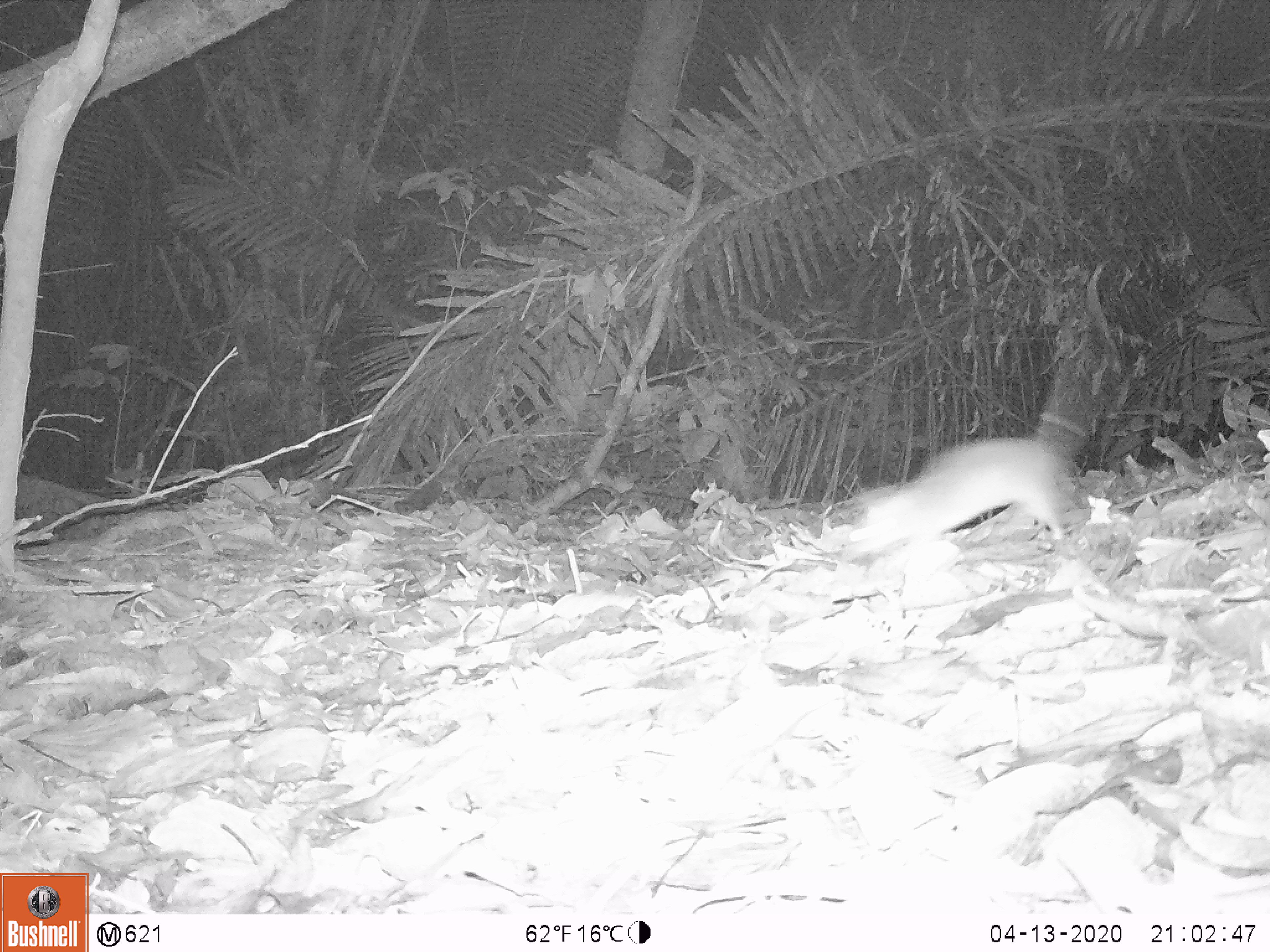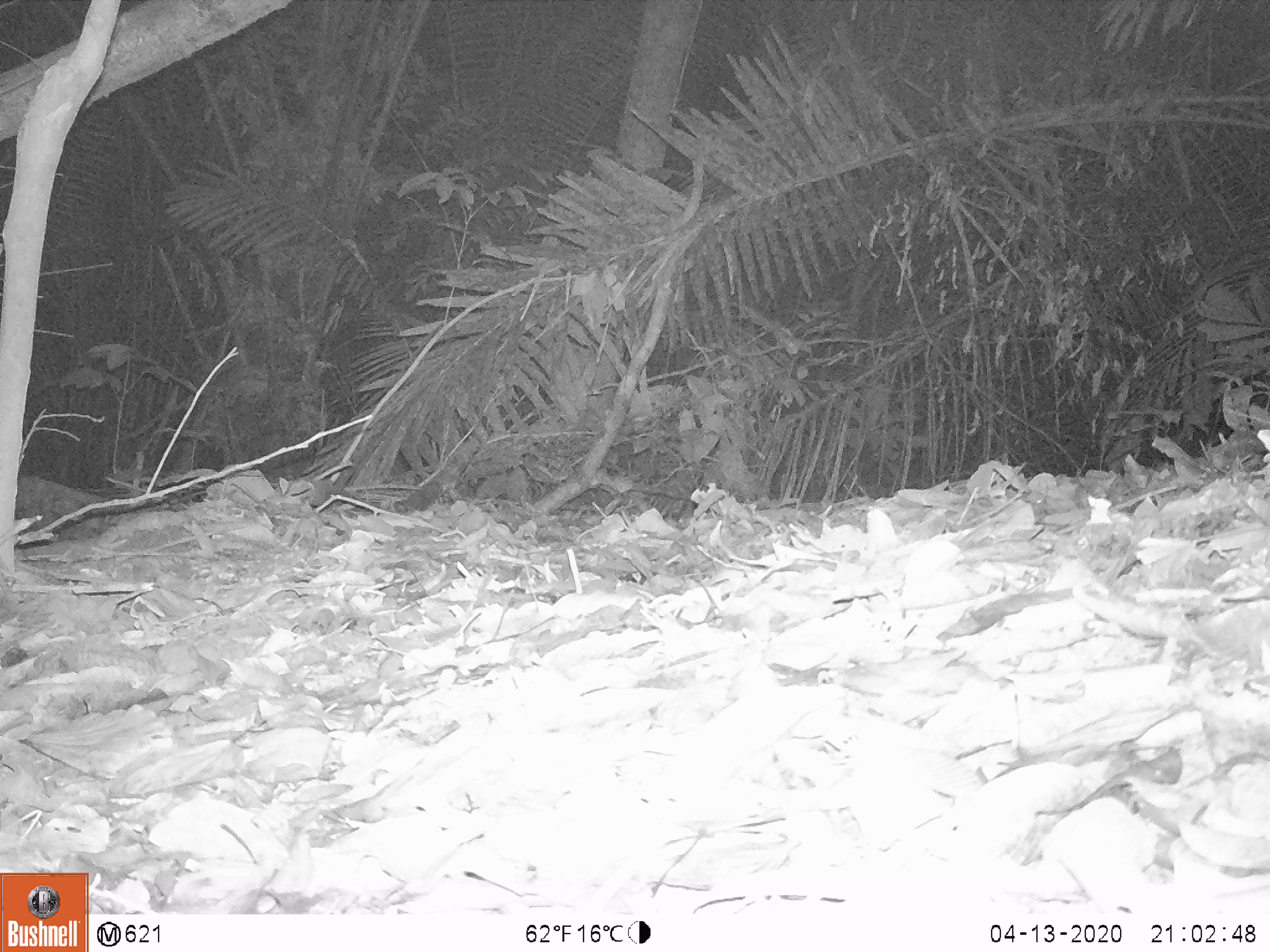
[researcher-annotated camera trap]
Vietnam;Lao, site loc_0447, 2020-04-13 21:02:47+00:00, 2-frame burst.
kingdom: Animalia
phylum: Chordata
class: Mammalia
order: Rodentia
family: Muridae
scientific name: Muridae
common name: old-world mice and rats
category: unidentified murid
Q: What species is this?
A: Unidentified murid (old-world mice and rats) (Muridae).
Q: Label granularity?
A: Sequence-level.